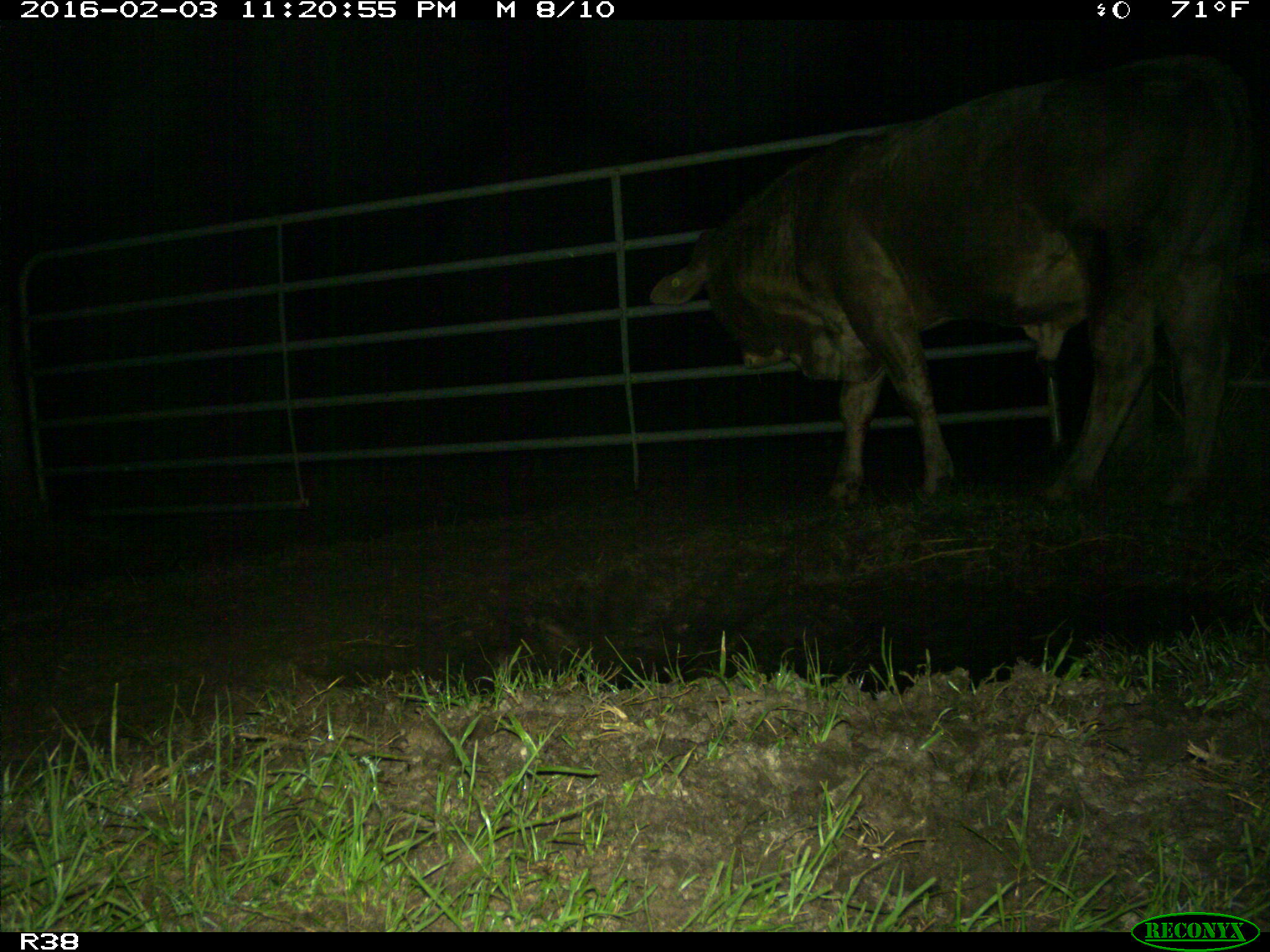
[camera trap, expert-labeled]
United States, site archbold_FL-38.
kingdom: Animalia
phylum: Chordata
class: Mammalia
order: Artiodactyla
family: Bovidae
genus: Bos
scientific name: Bos taurus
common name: domestic cow